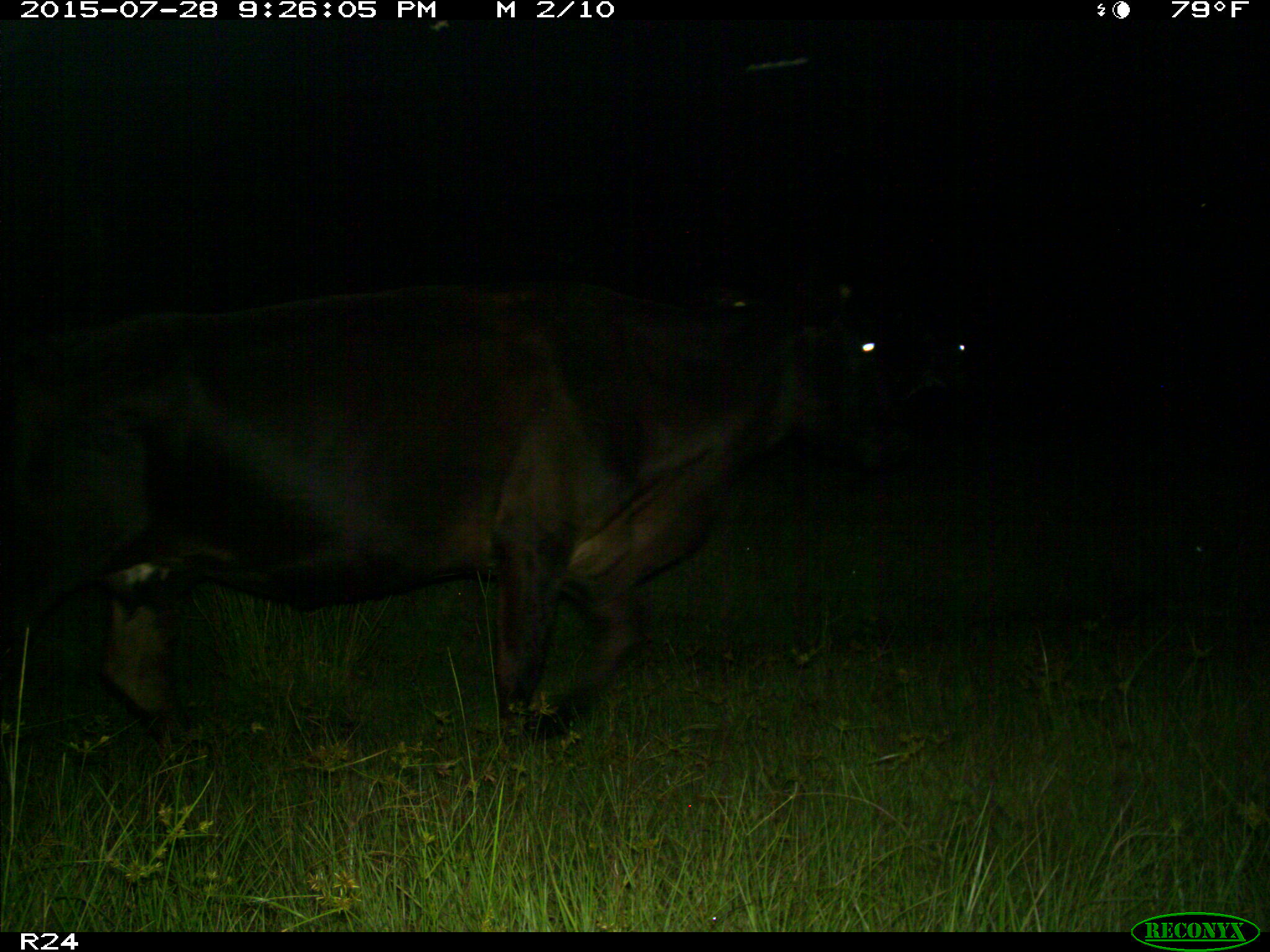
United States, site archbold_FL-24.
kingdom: Animalia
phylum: Chordata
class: Mammalia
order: Artiodactyla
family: Bovidae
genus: Bos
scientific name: Bos taurus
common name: domestic cow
Bos taurus (domestic cow).